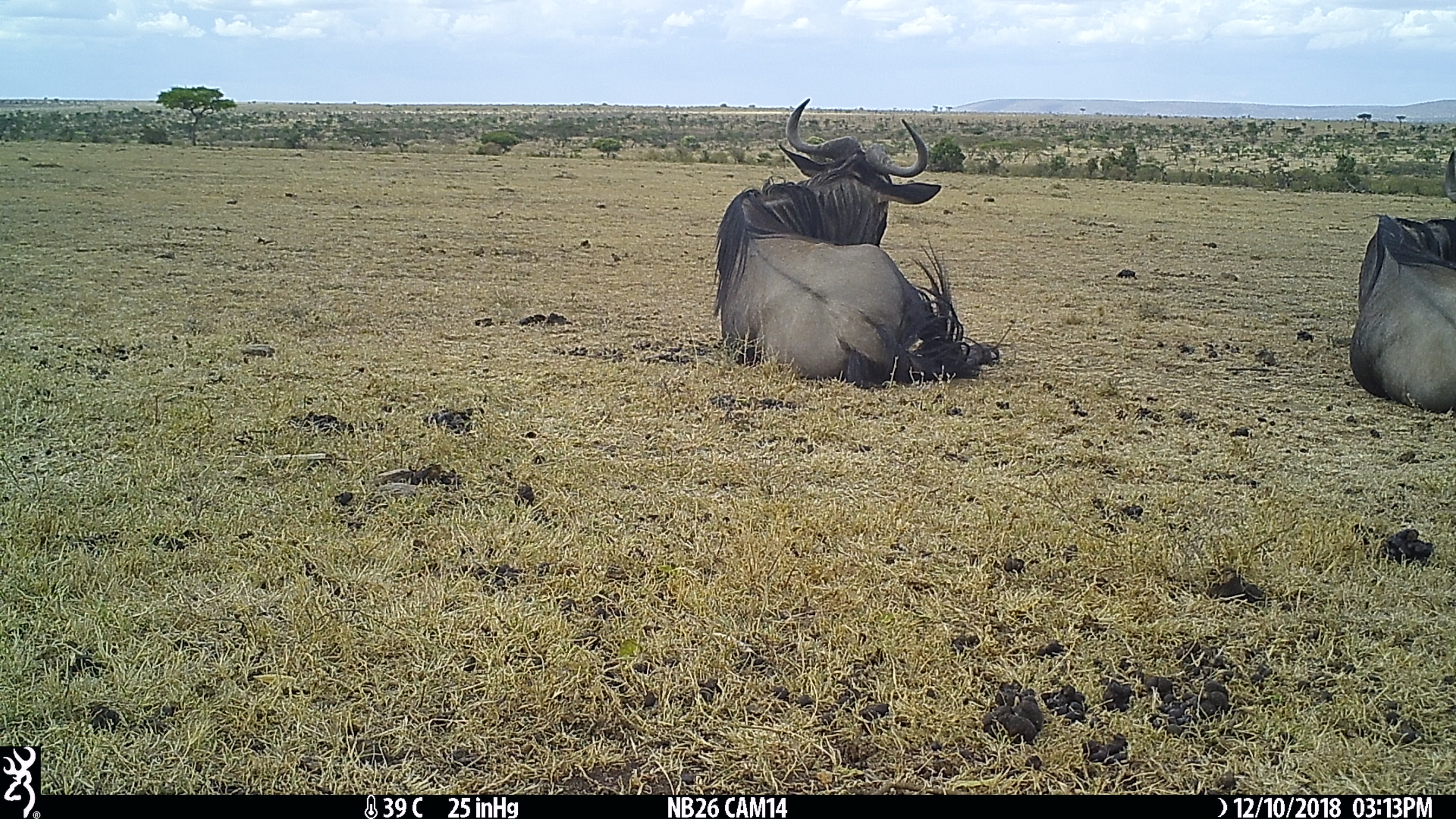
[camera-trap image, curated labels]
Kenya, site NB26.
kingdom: Animalia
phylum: Chordata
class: Mammalia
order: Artiodactyla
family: Bovidae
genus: Connochaetes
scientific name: Connochaetes taurinus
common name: blue wildebeest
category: wildebeest